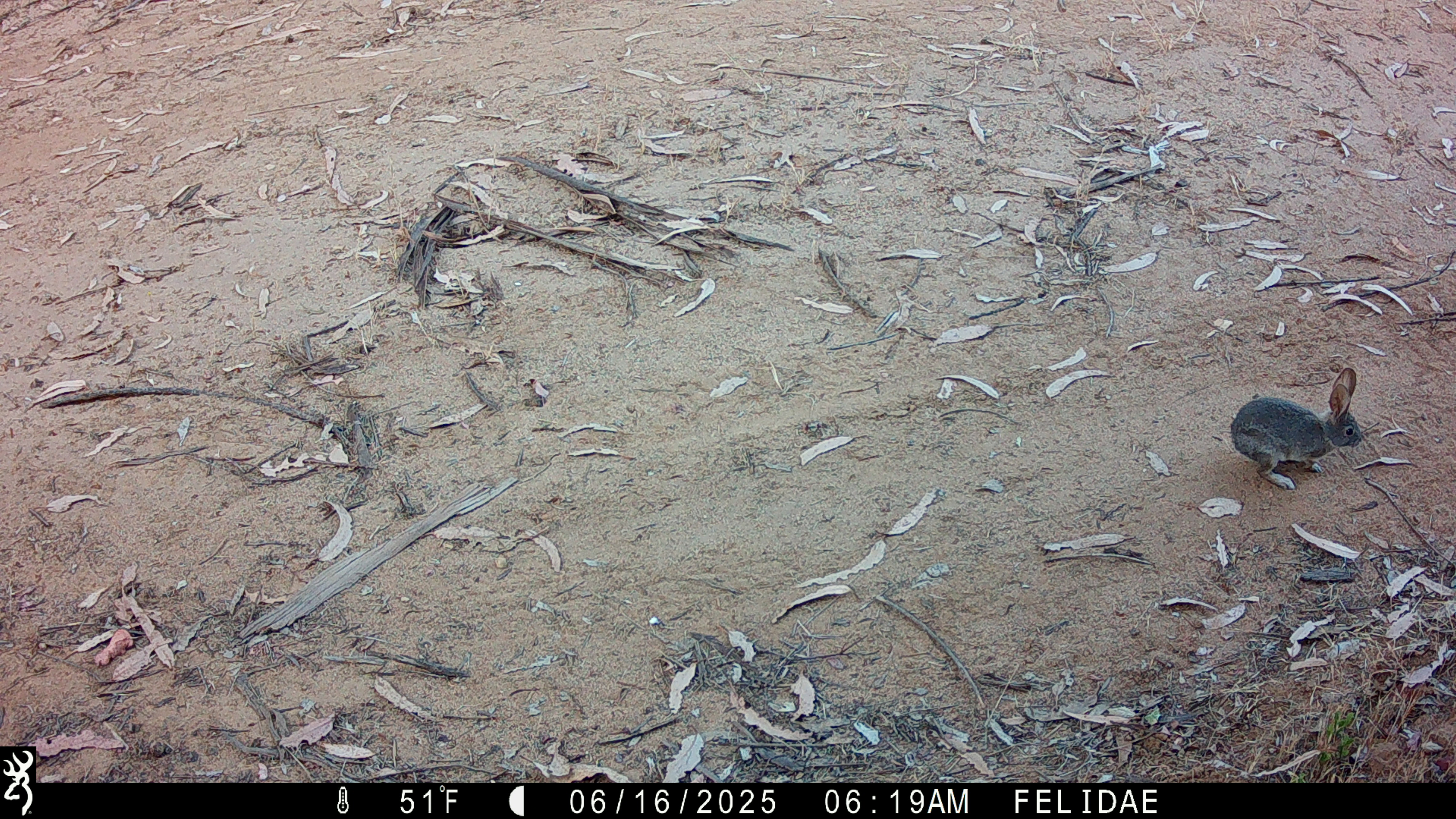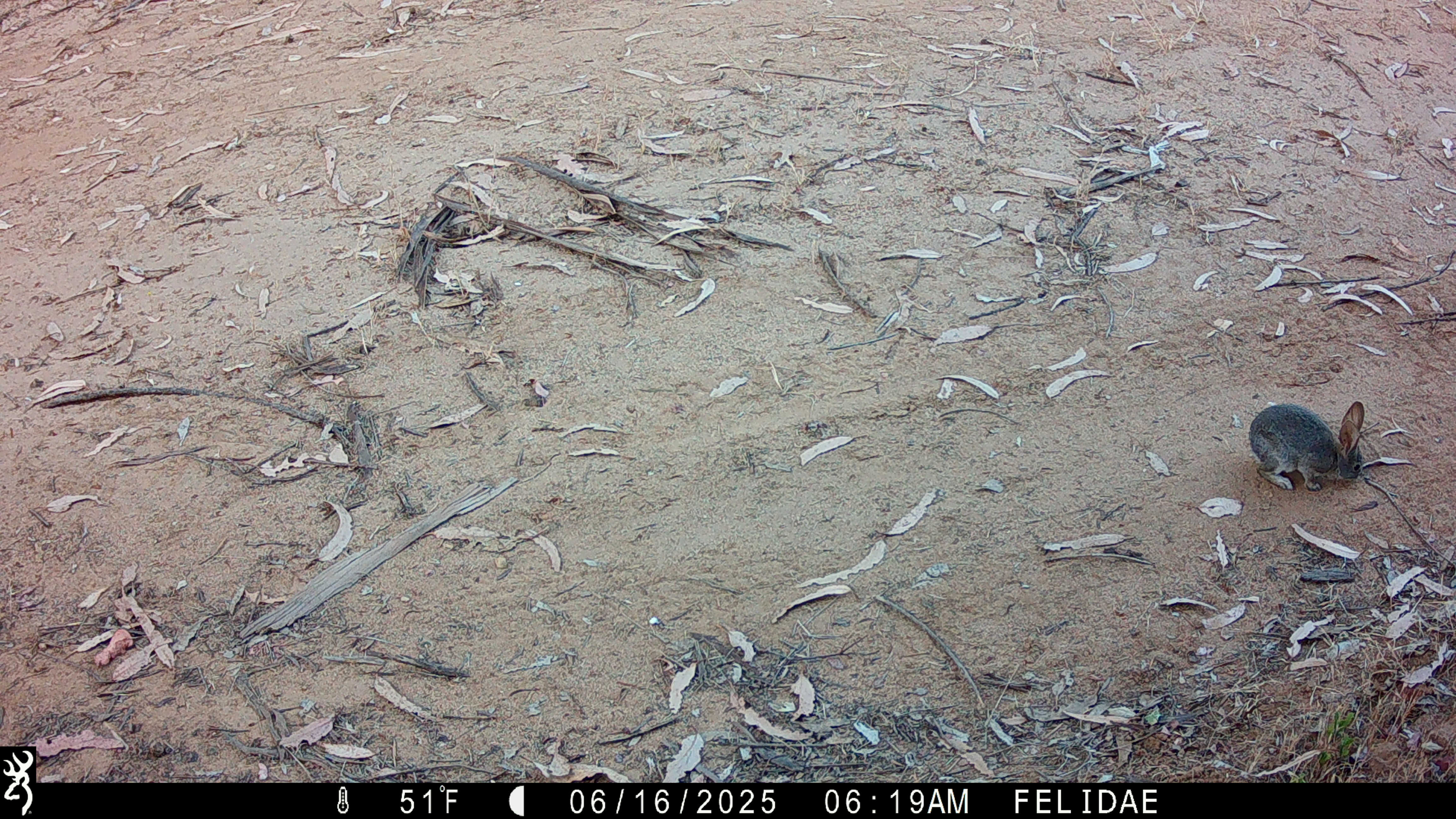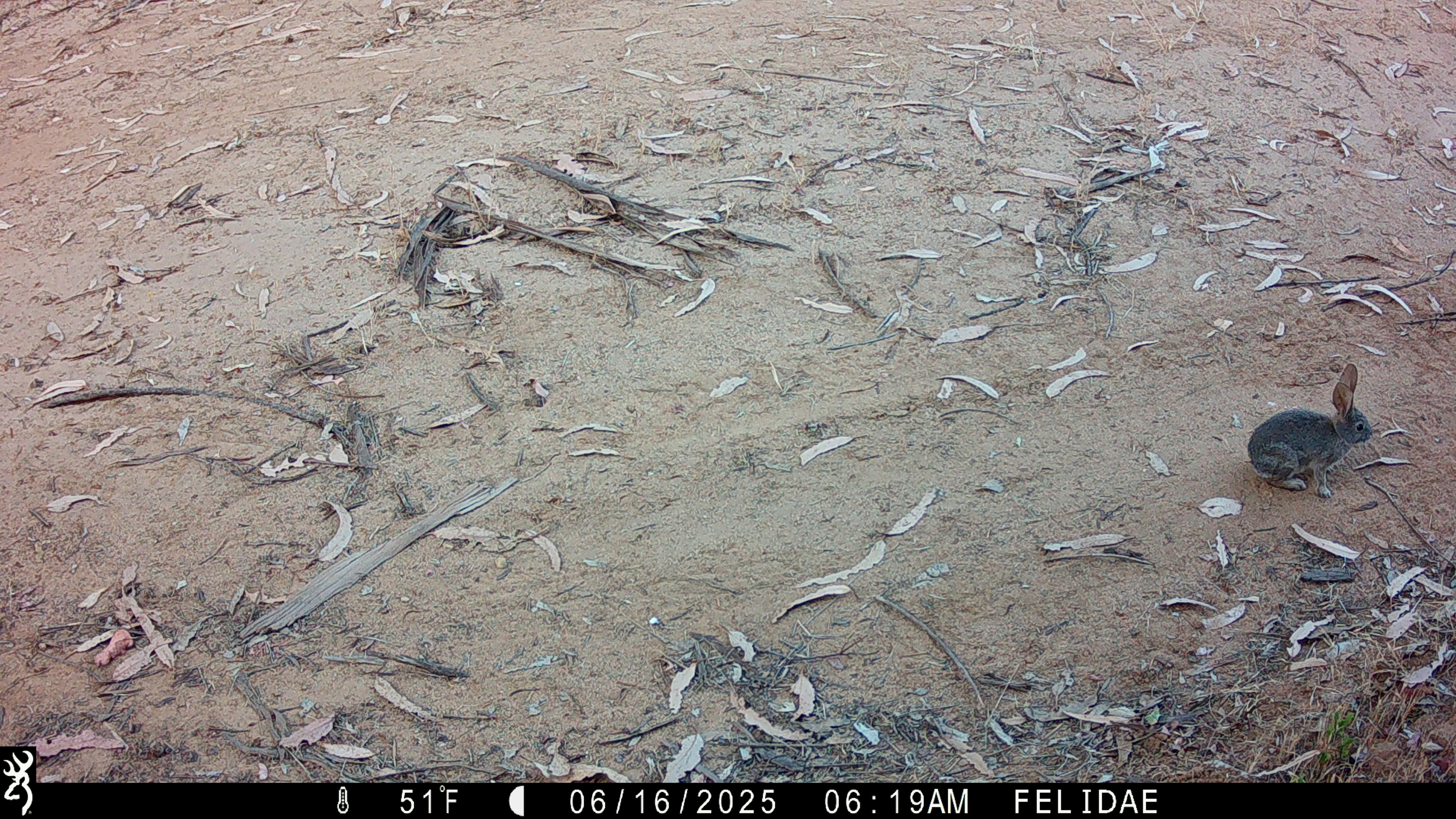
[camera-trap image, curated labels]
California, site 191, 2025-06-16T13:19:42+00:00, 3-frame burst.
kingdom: Animalia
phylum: Chordata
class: Mammalia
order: Lagomorpha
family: Leporidae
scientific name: Leporidae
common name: rabbit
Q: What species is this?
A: Rabbit (Leporidae).